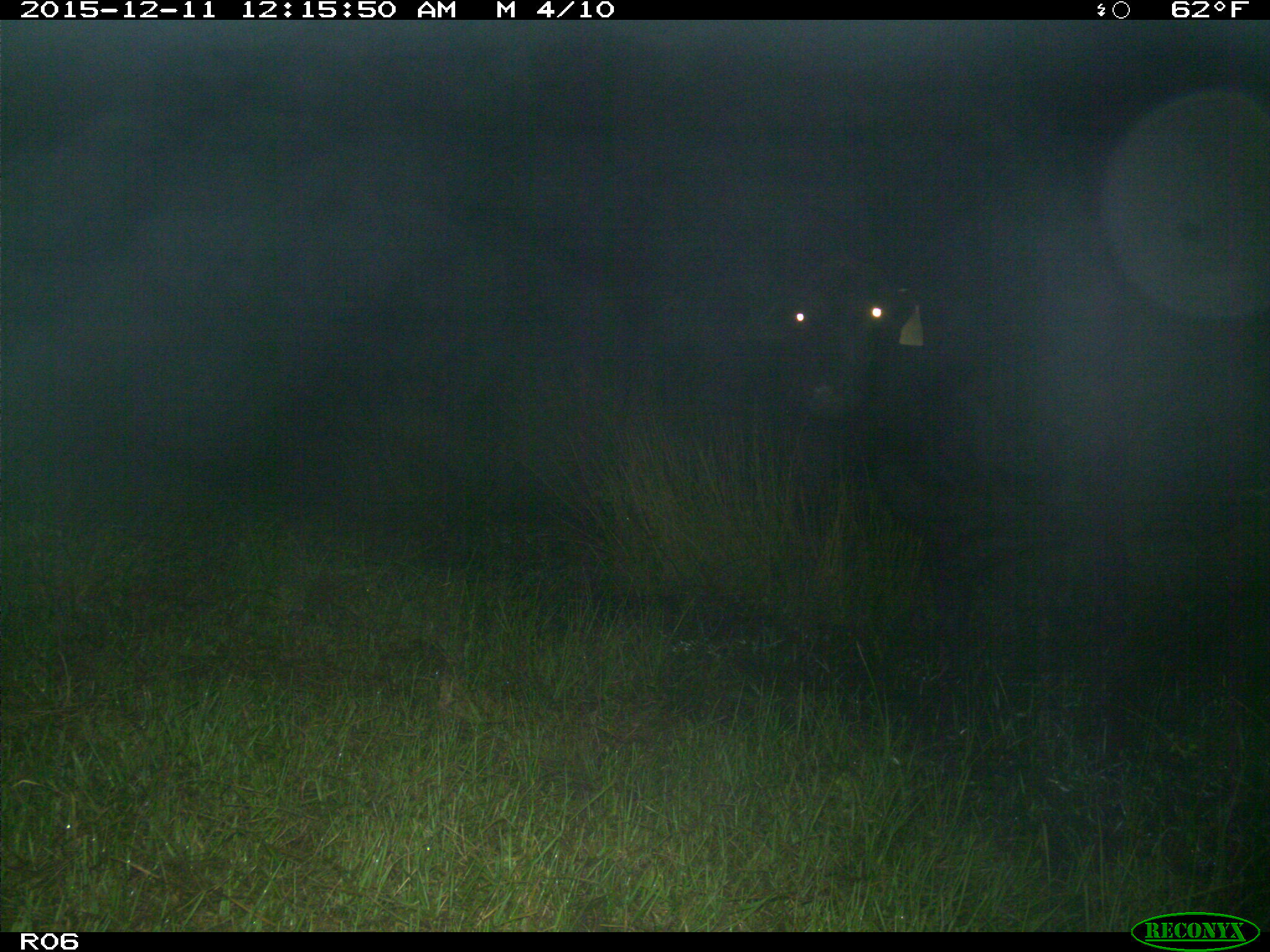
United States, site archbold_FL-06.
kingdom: Animalia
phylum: Chordata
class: Mammalia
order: Artiodactyla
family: Bovidae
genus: Bos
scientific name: Bos taurus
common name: domestic cow